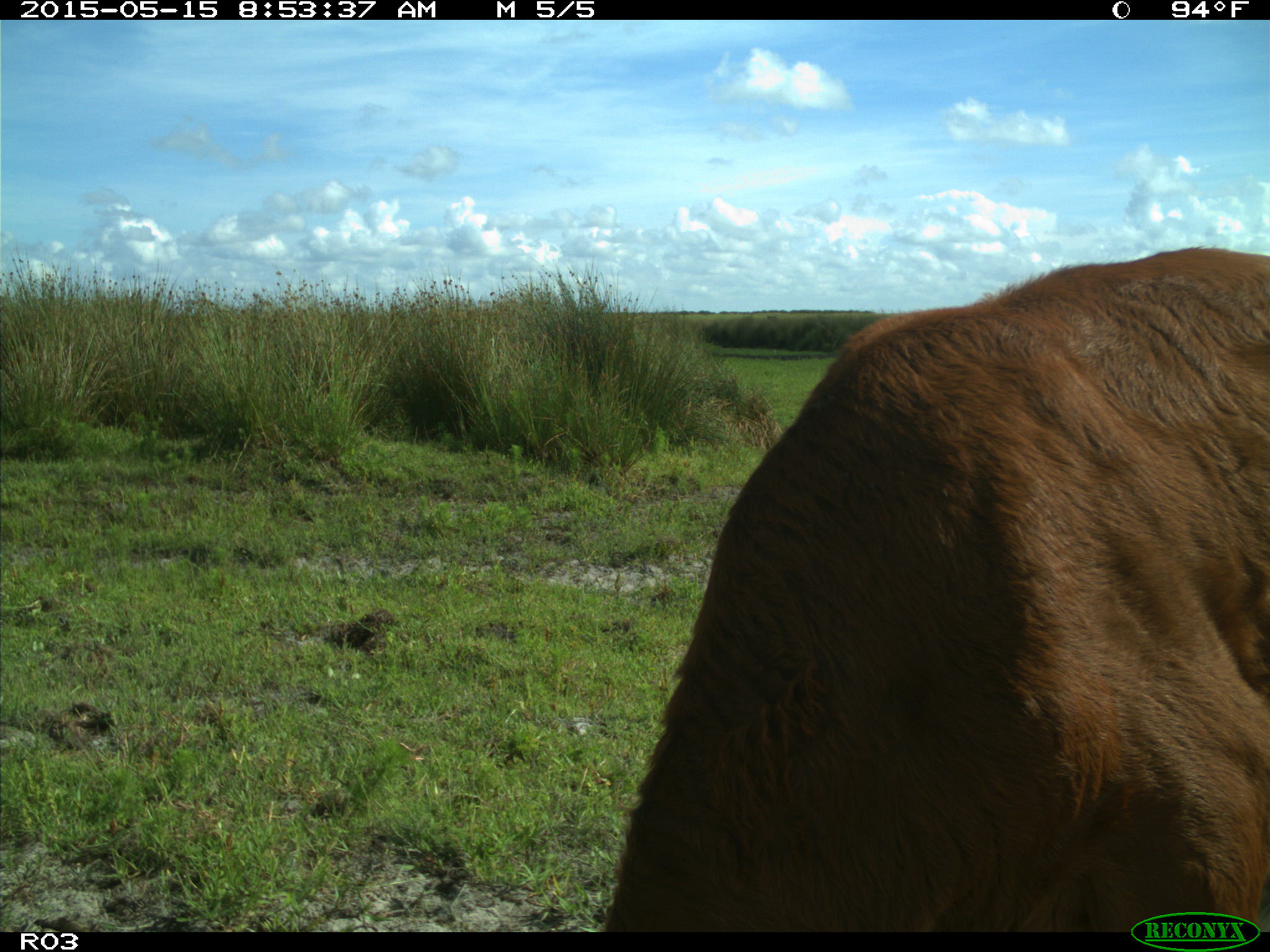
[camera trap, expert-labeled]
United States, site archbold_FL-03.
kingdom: Animalia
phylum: Chordata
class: Mammalia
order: Artiodactyla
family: Bovidae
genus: Bos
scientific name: Bos taurus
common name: domestic cow